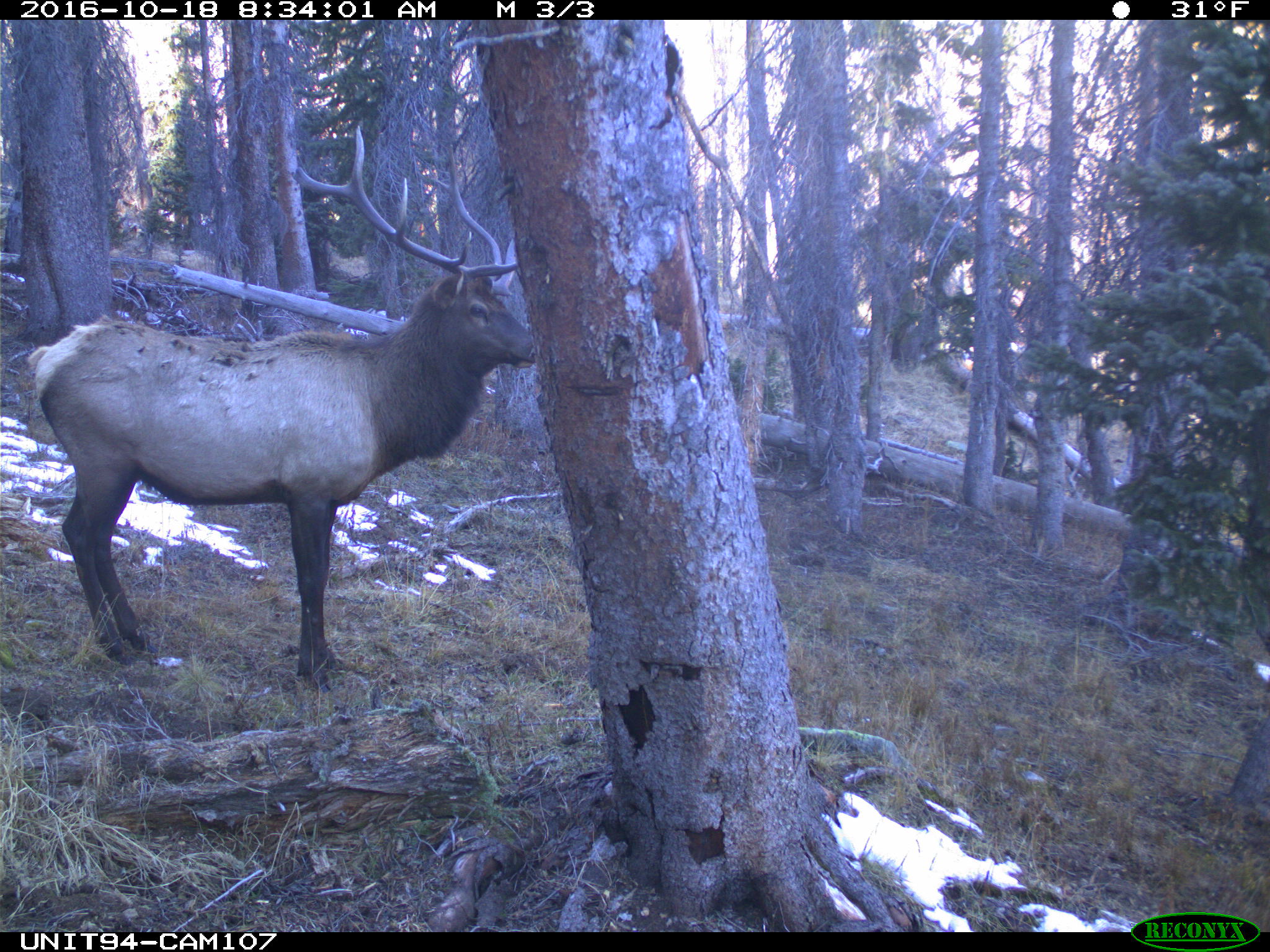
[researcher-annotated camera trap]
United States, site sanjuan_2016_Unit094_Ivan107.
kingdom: Animalia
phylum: Chordata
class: Mammalia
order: Artiodactyla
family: Cervidae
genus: Cervus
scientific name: Cervus elaphus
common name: red deer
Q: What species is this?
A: Cervus elaphus (red deer).